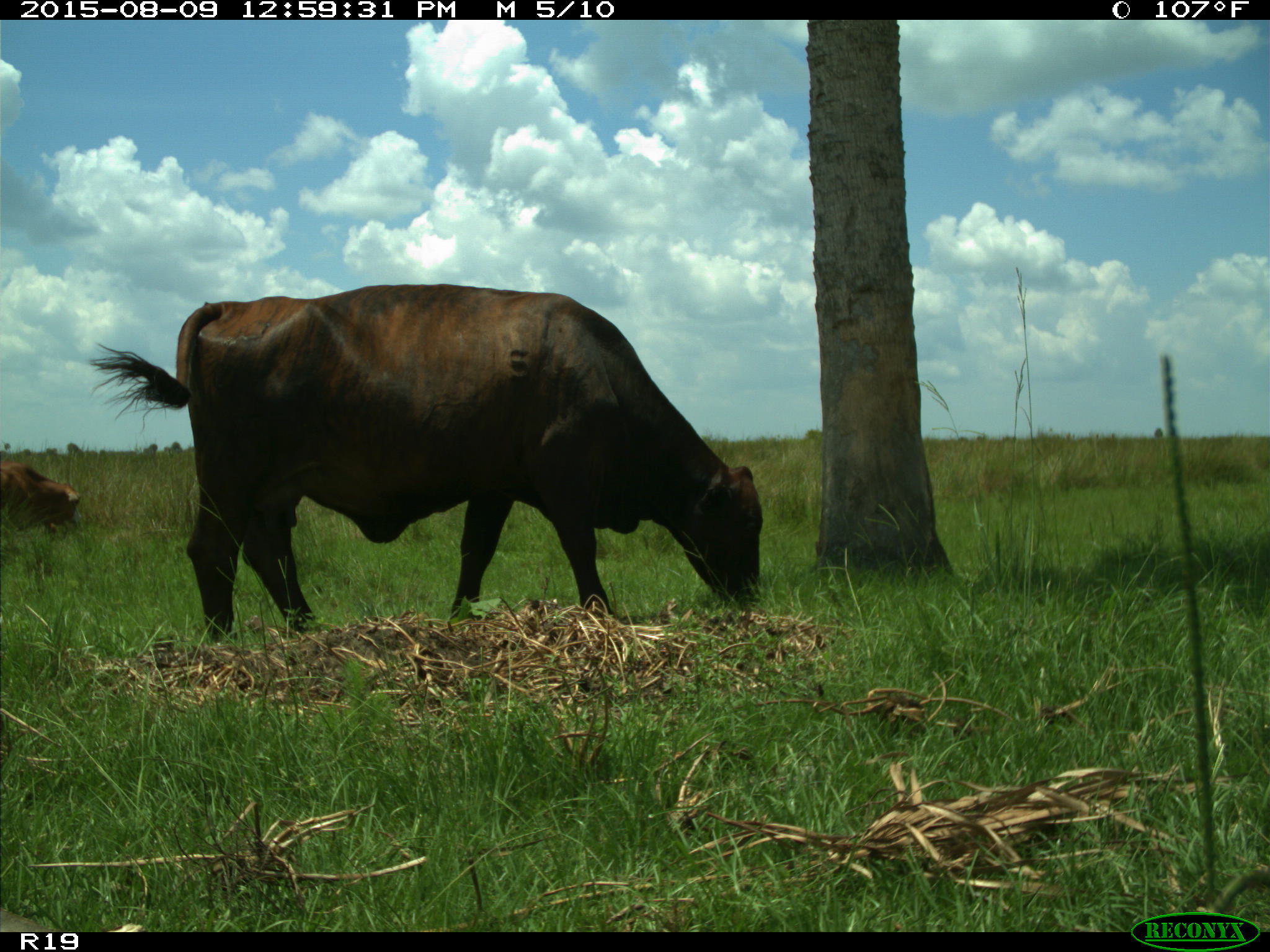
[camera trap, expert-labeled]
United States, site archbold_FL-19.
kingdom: Animalia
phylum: Chordata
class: Mammalia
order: Artiodactyla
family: Bovidae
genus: Bos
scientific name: Bos taurus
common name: domestic cow